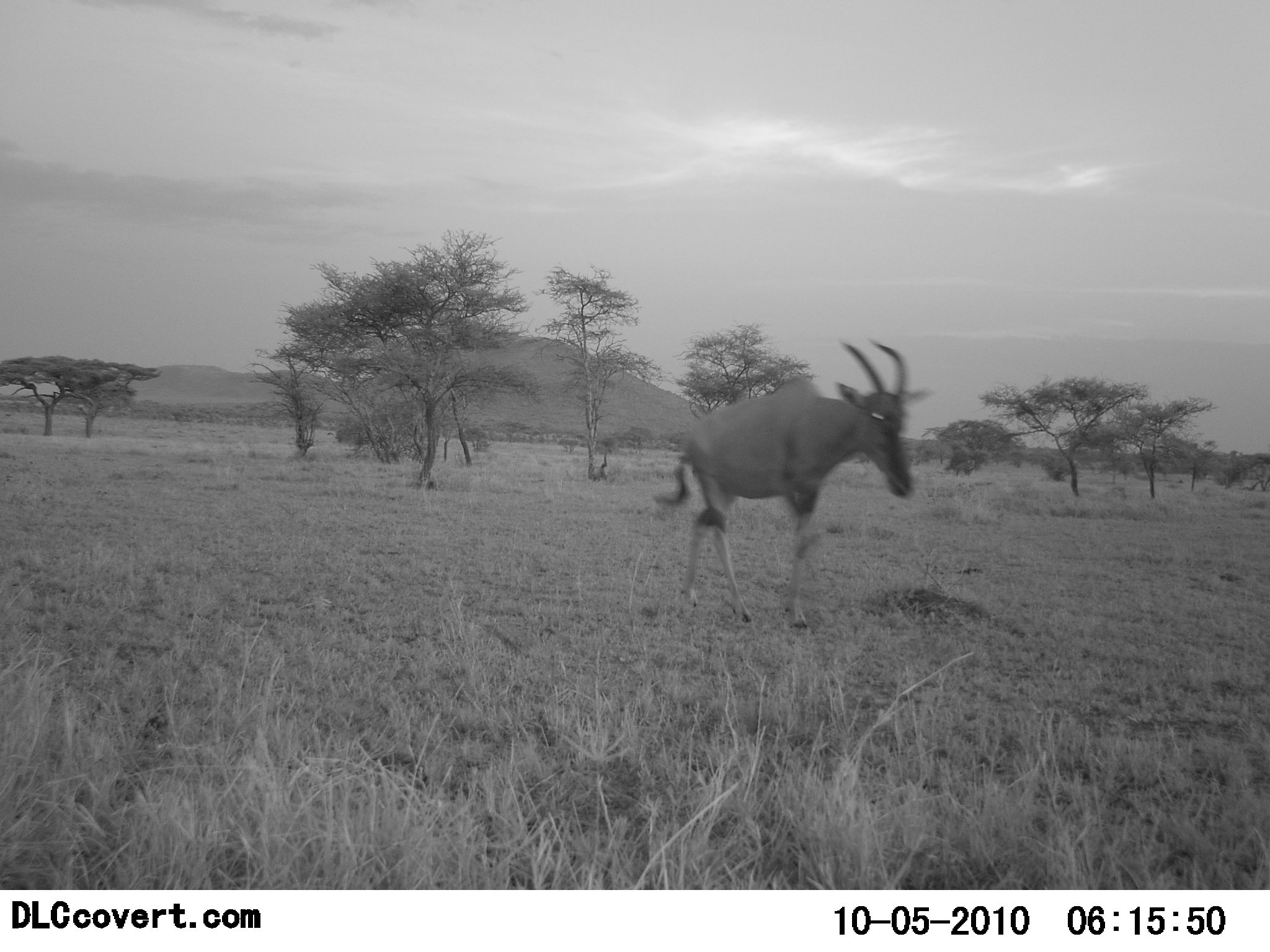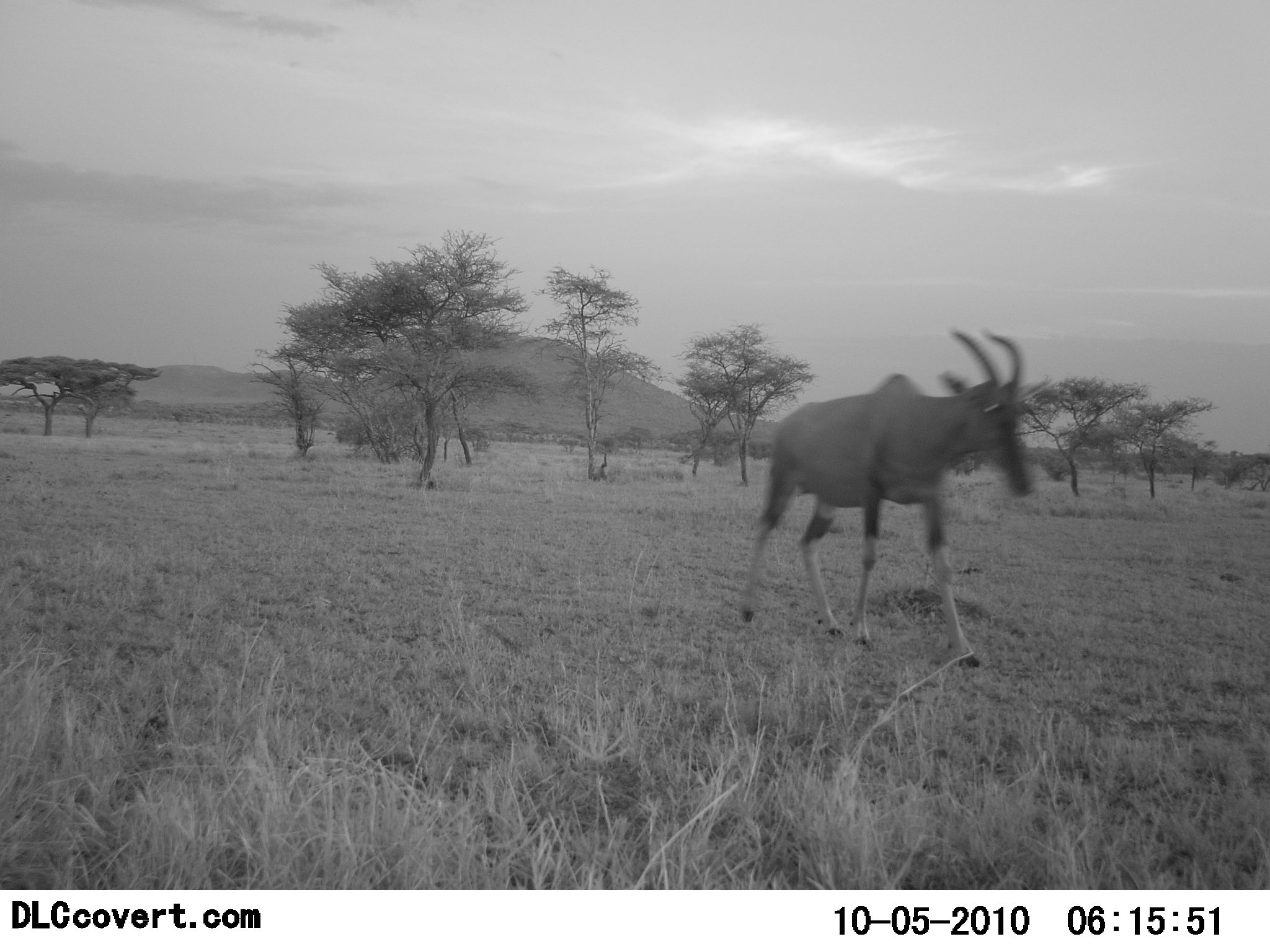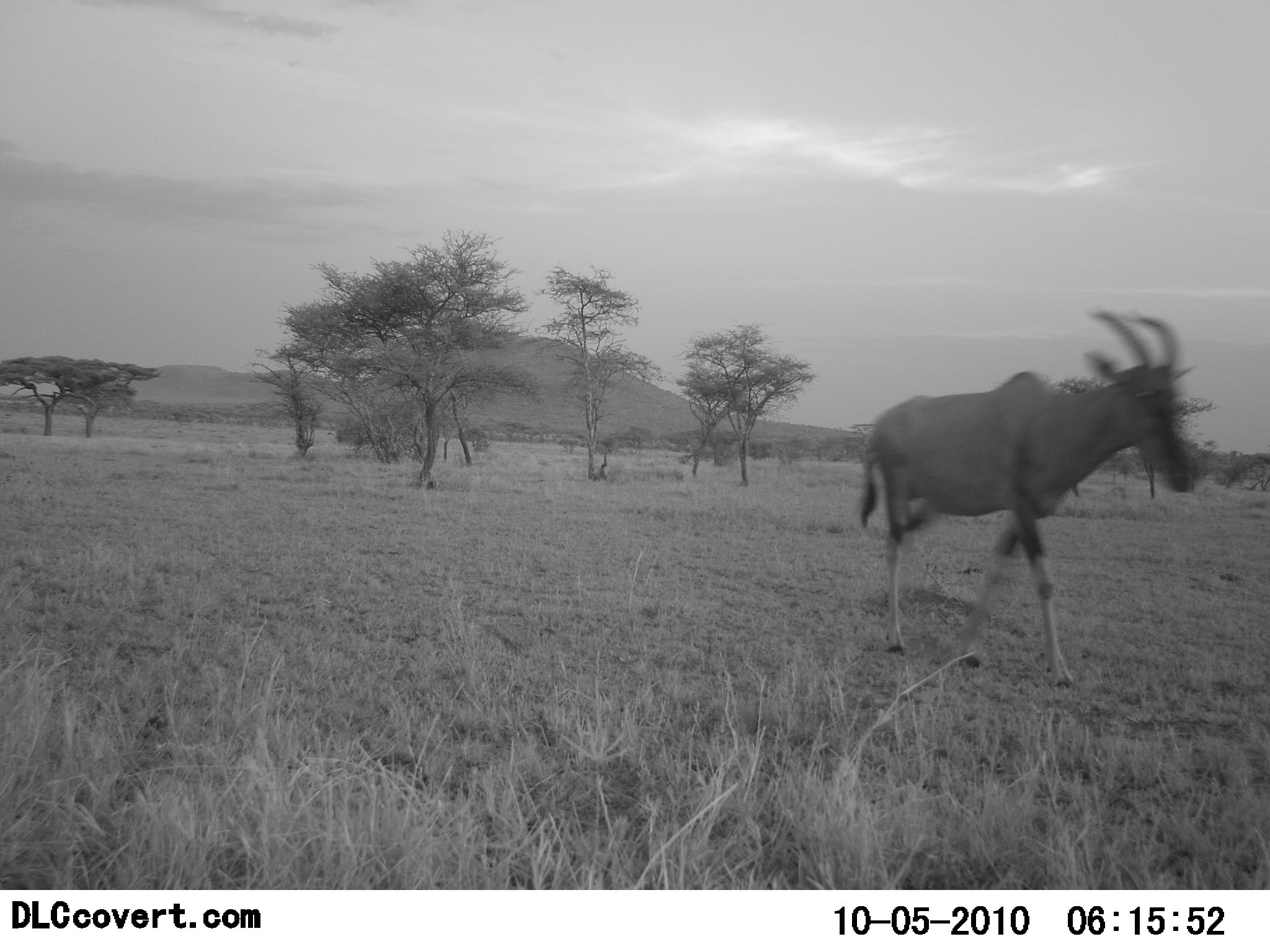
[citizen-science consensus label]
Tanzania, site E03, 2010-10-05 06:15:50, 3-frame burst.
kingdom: Animalia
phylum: Chordata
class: Mammalia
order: Artiodactyla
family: Bovidae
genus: Damaliscus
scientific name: Damaliscus lunatus jimela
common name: topi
Topi (Damaliscus lunatus jimela), count 1. Behavior (volunteer vote fractions): standing 0%, resting 0%, moving 100%, interacting 0%. Young present (vote fraction): 0%. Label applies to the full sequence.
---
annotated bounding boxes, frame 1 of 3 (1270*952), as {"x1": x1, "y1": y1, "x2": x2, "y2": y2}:
animal: {"x1": 650, "y1": 335, "x2": 936, "y2": 639}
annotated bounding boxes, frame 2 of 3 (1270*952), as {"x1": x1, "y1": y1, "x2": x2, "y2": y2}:
animal: {"x1": 739, "y1": 329, "x2": 1037, "y2": 673}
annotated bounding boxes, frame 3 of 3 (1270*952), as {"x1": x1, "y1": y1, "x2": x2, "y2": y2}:
animal: {"x1": 856, "y1": 309, "x2": 1203, "y2": 692}